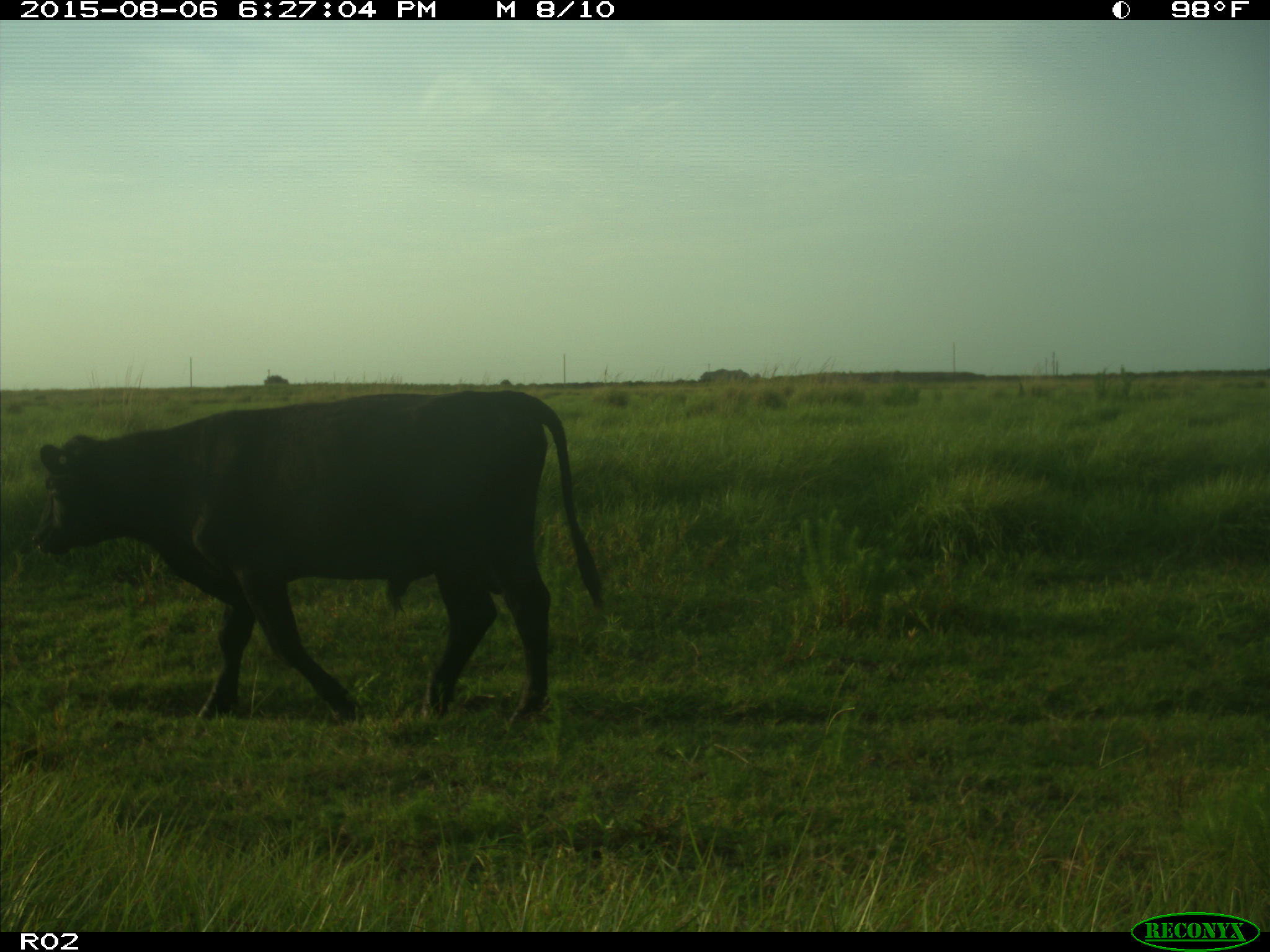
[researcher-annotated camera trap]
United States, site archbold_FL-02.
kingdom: Animalia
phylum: Chordata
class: Mammalia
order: Artiodactyla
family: Bovidae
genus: Bos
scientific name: Bos taurus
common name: domestic cow